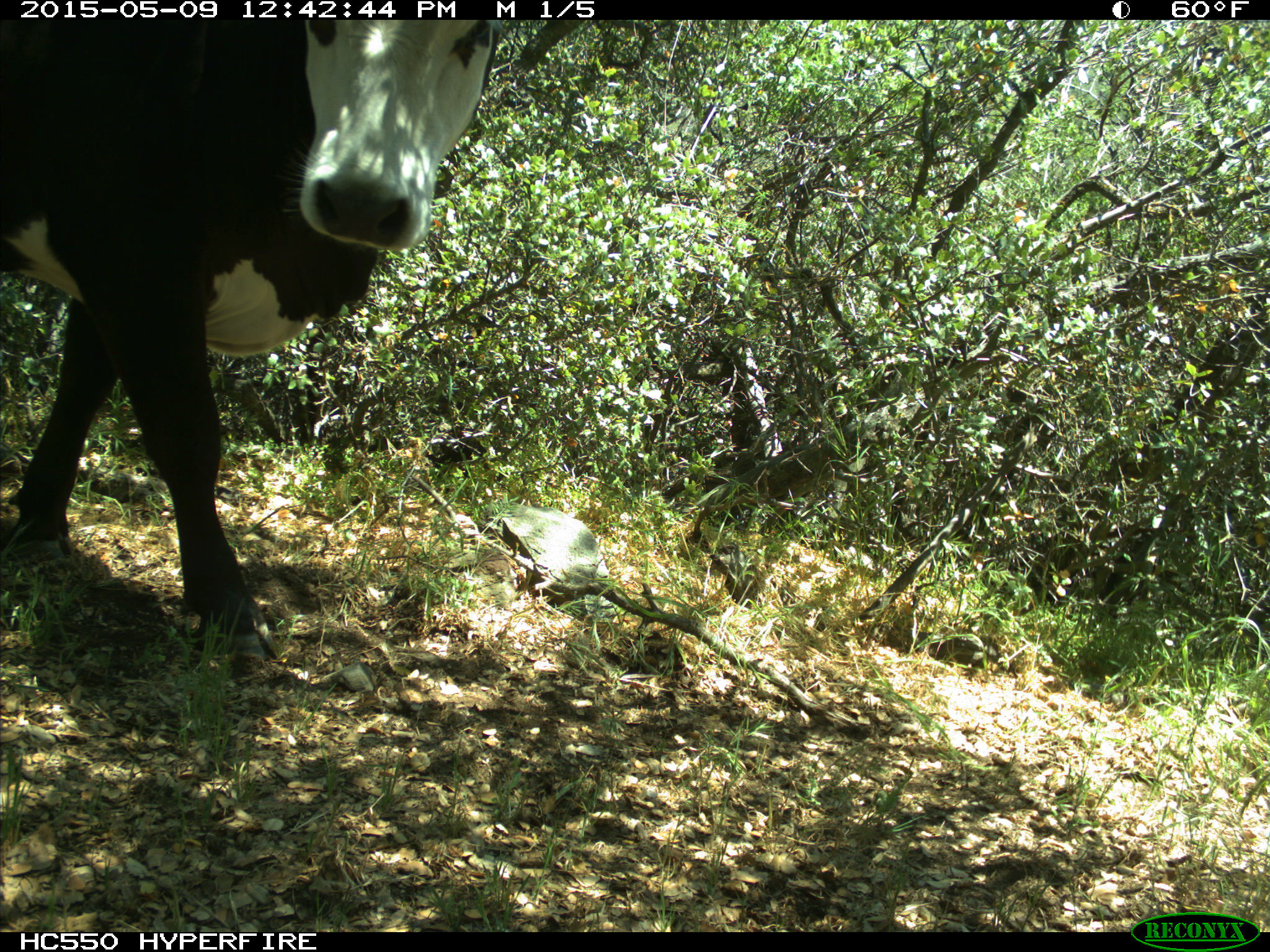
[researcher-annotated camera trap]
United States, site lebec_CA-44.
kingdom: Animalia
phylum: Chordata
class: Mammalia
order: Artiodactyla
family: Bovidae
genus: Bos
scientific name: Bos taurus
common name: domestic cow